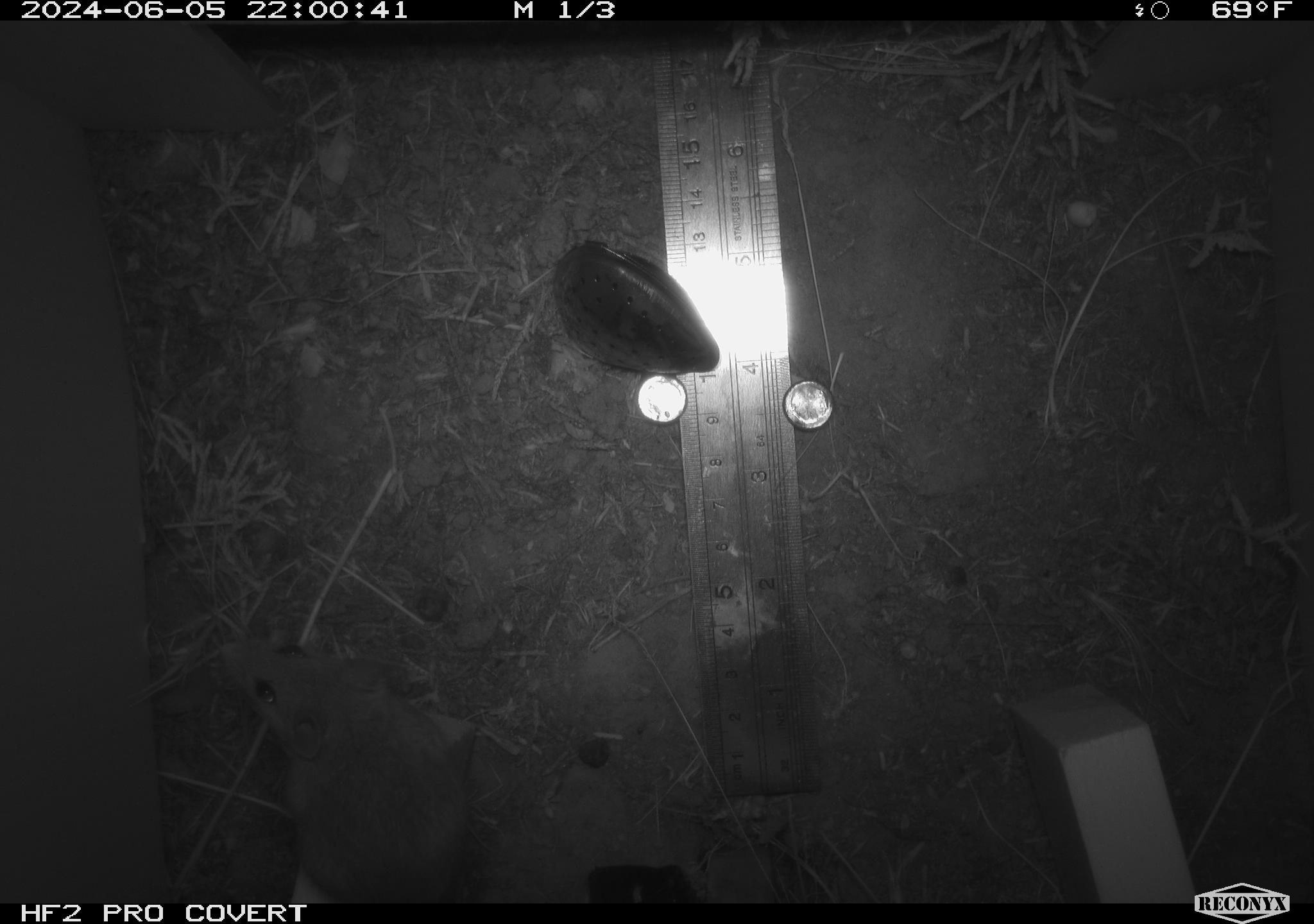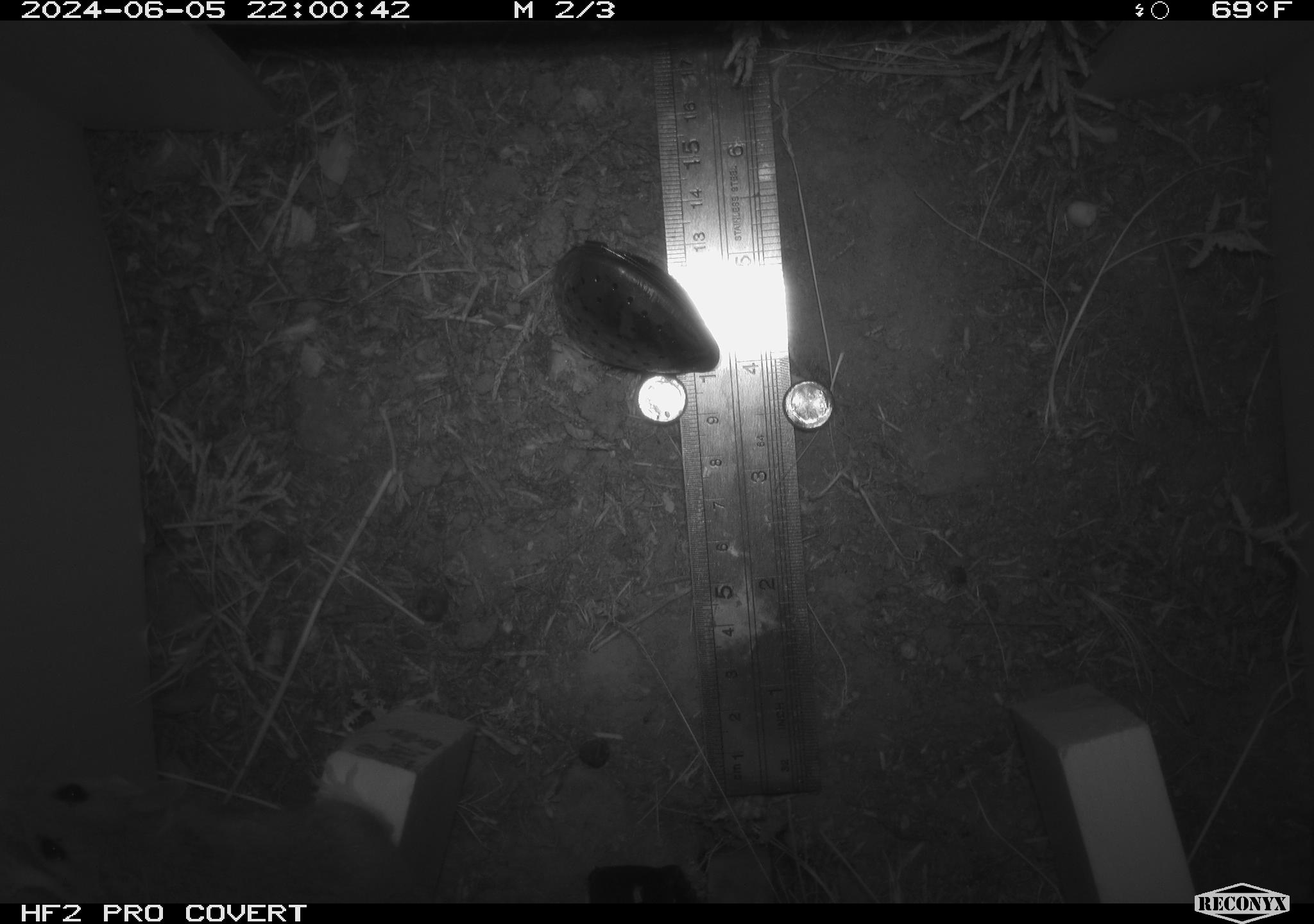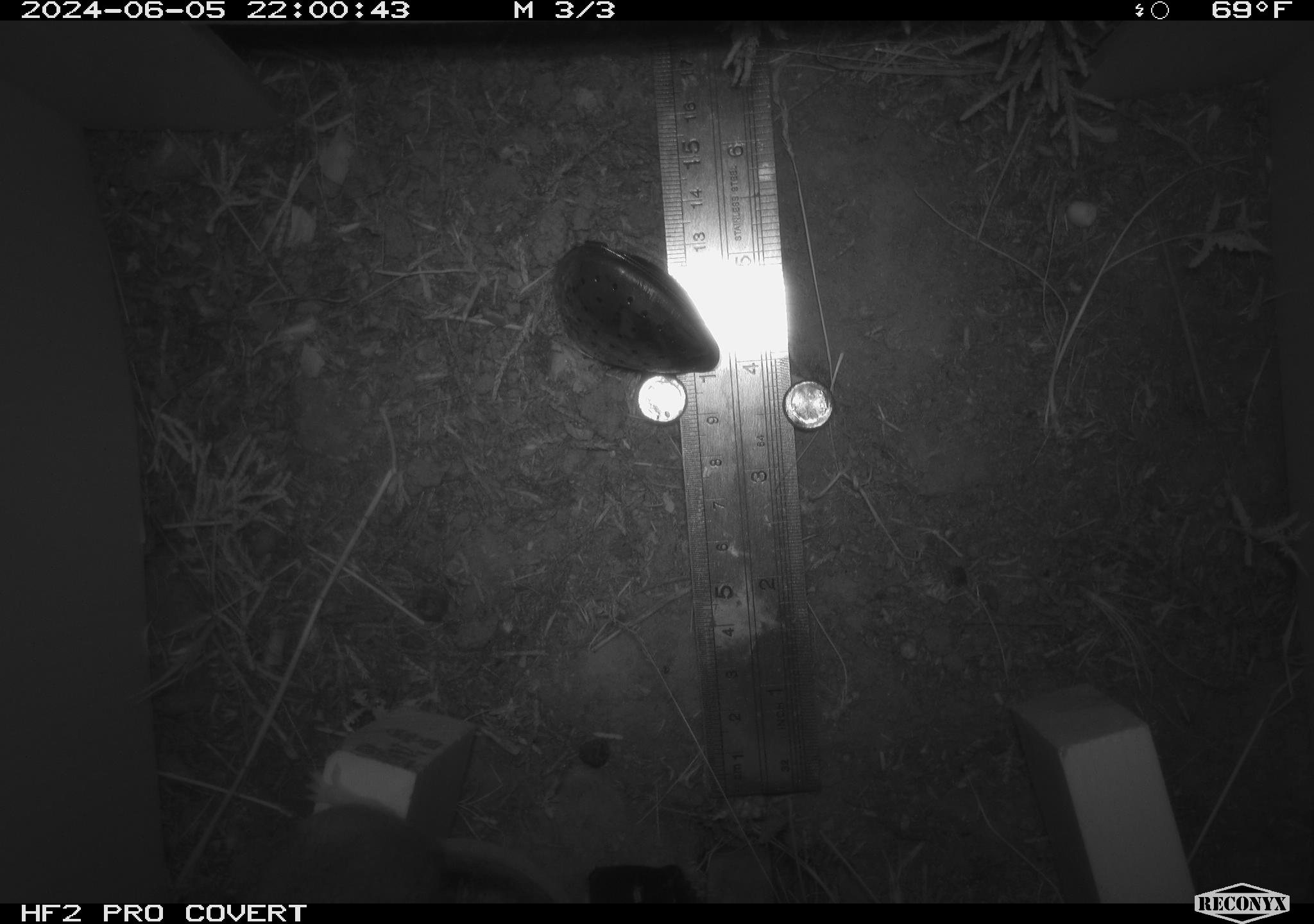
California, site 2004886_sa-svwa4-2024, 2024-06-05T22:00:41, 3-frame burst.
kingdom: Animalia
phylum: Chordata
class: Mammalia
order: Rodentia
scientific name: Rodentia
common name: mouse species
Mouse species (Rodentia).